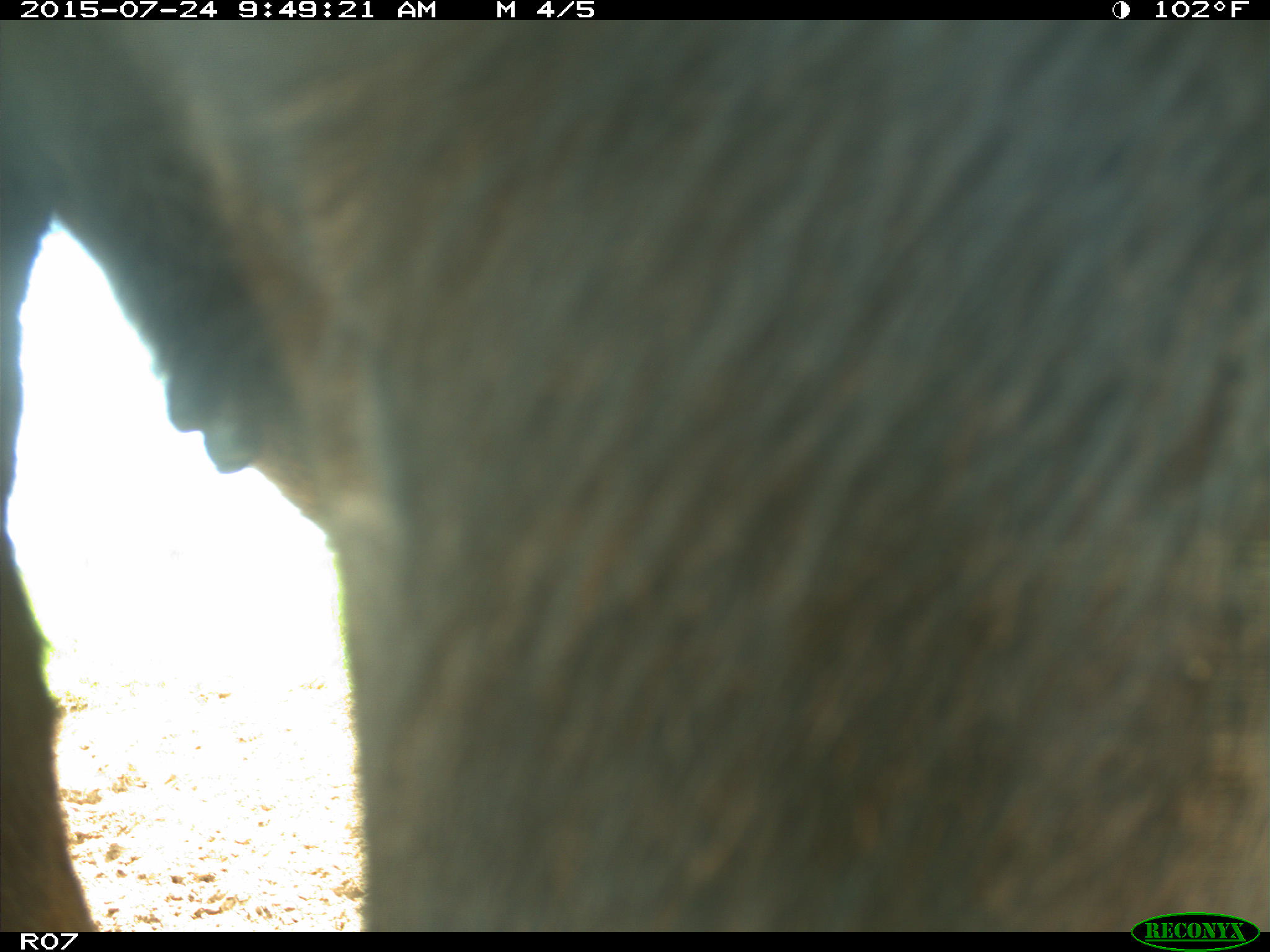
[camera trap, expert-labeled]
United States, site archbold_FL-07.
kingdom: Animalia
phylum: Chordata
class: Mammalia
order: Artiodactyla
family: Bovidae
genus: Bos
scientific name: Bos taurus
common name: domestic cow